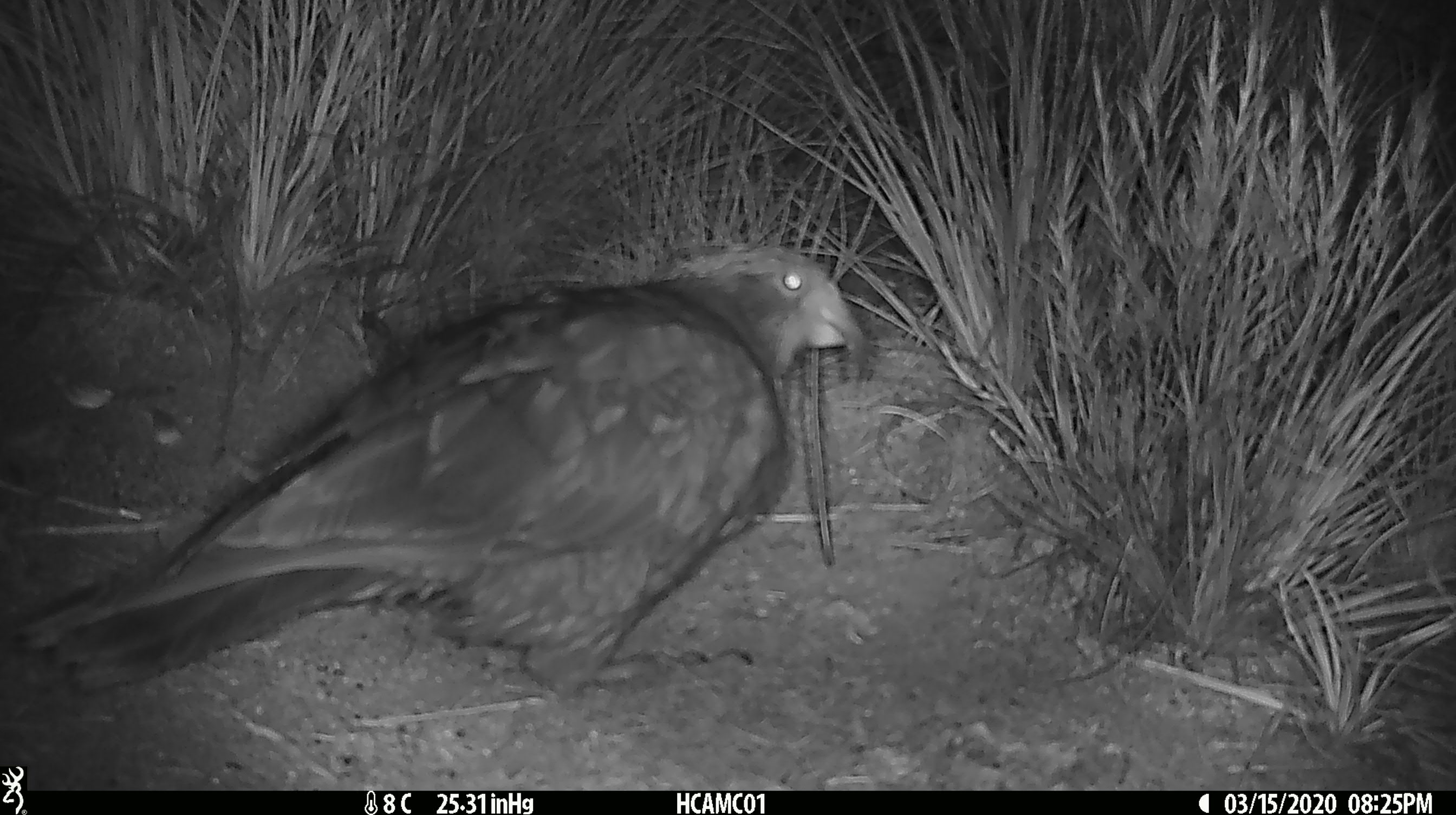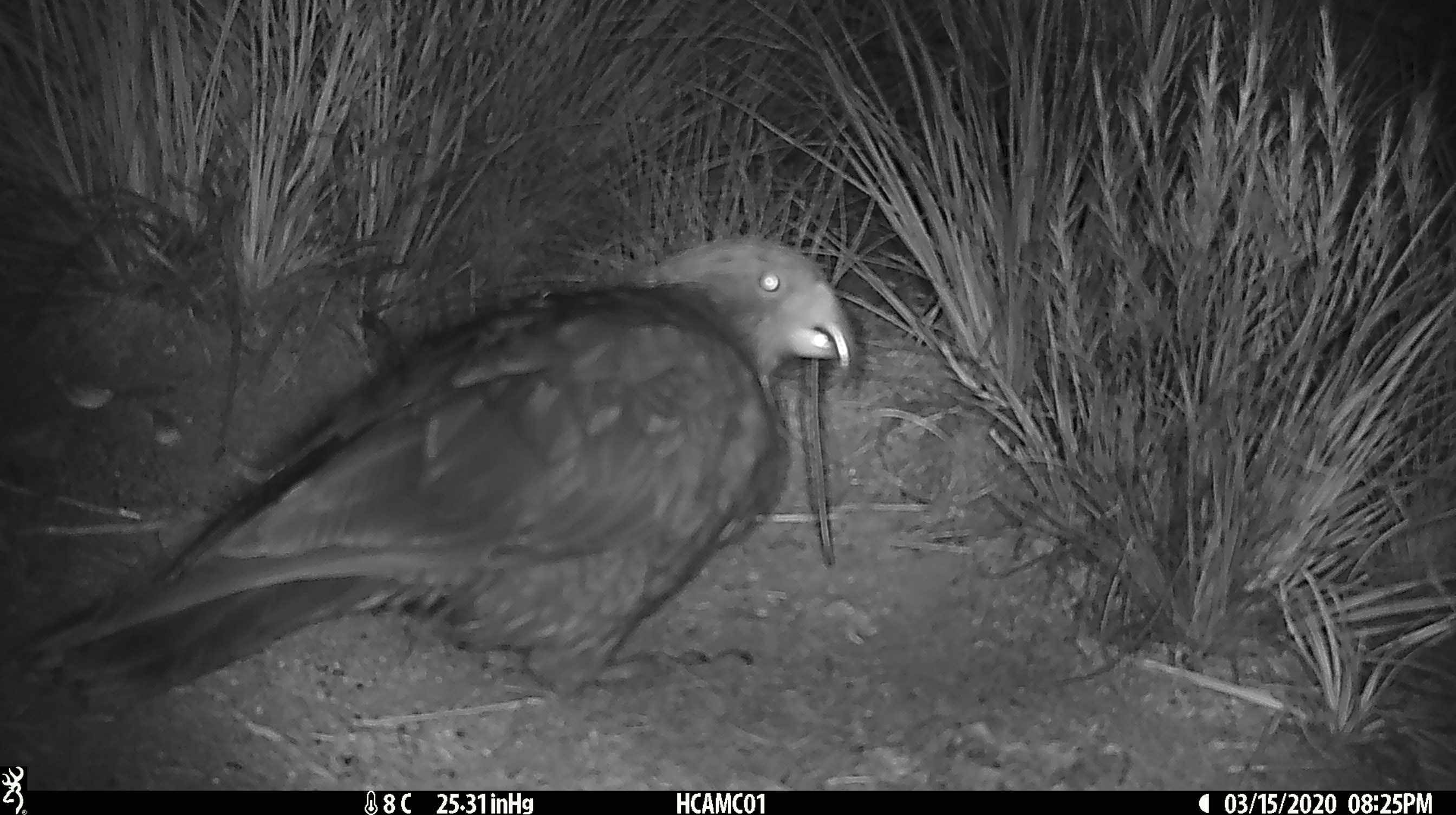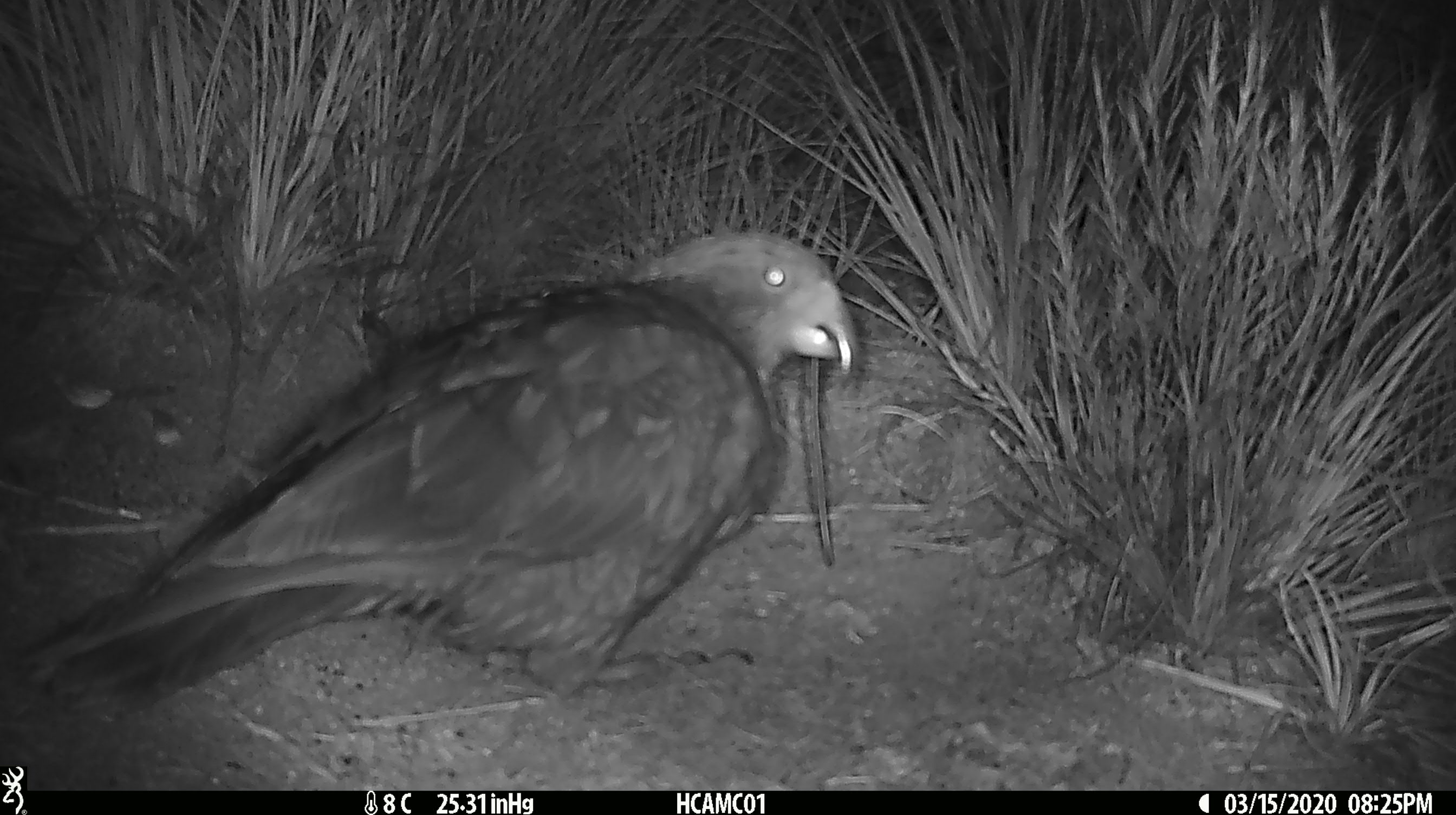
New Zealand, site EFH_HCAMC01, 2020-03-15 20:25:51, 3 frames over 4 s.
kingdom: Animalia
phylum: Chordata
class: Aves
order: Psittaciformes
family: Strigopidae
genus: Nestor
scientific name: Nestor notabilis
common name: kea